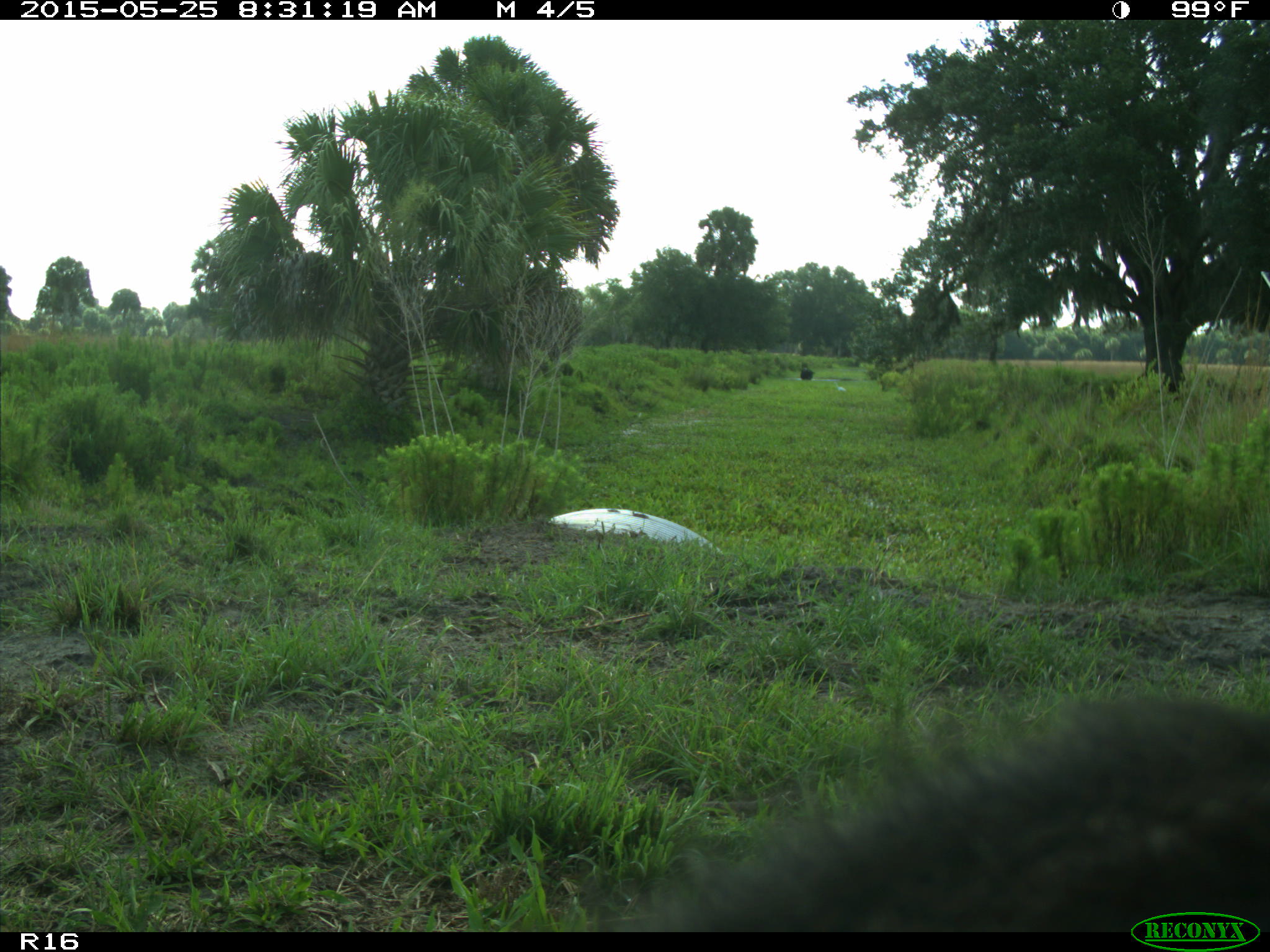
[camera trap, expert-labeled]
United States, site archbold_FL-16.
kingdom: Animalia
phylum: Chordata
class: Mammalia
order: Artiodactyla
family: Bovidae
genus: Bos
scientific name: Bos taurus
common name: domestic cow